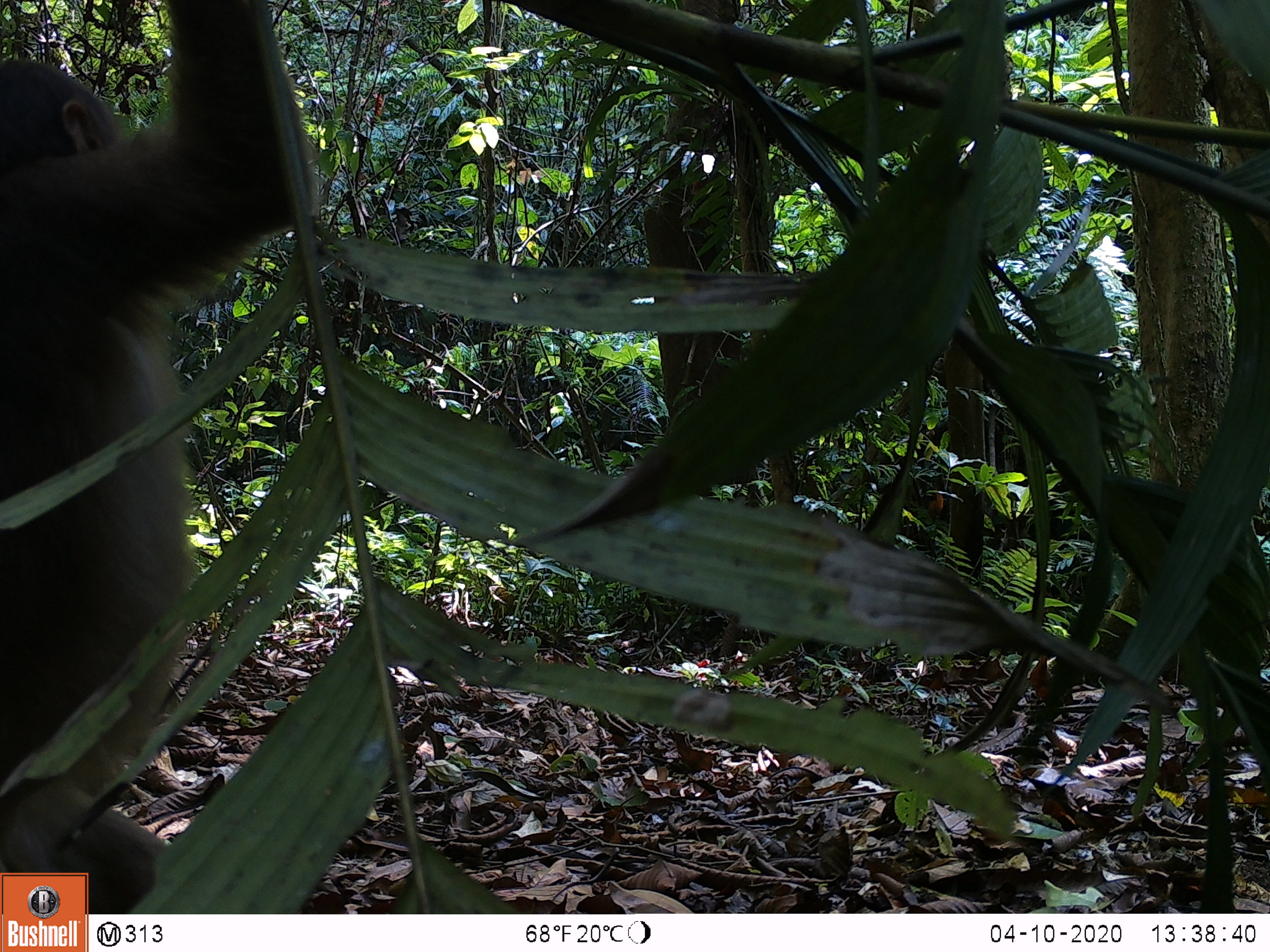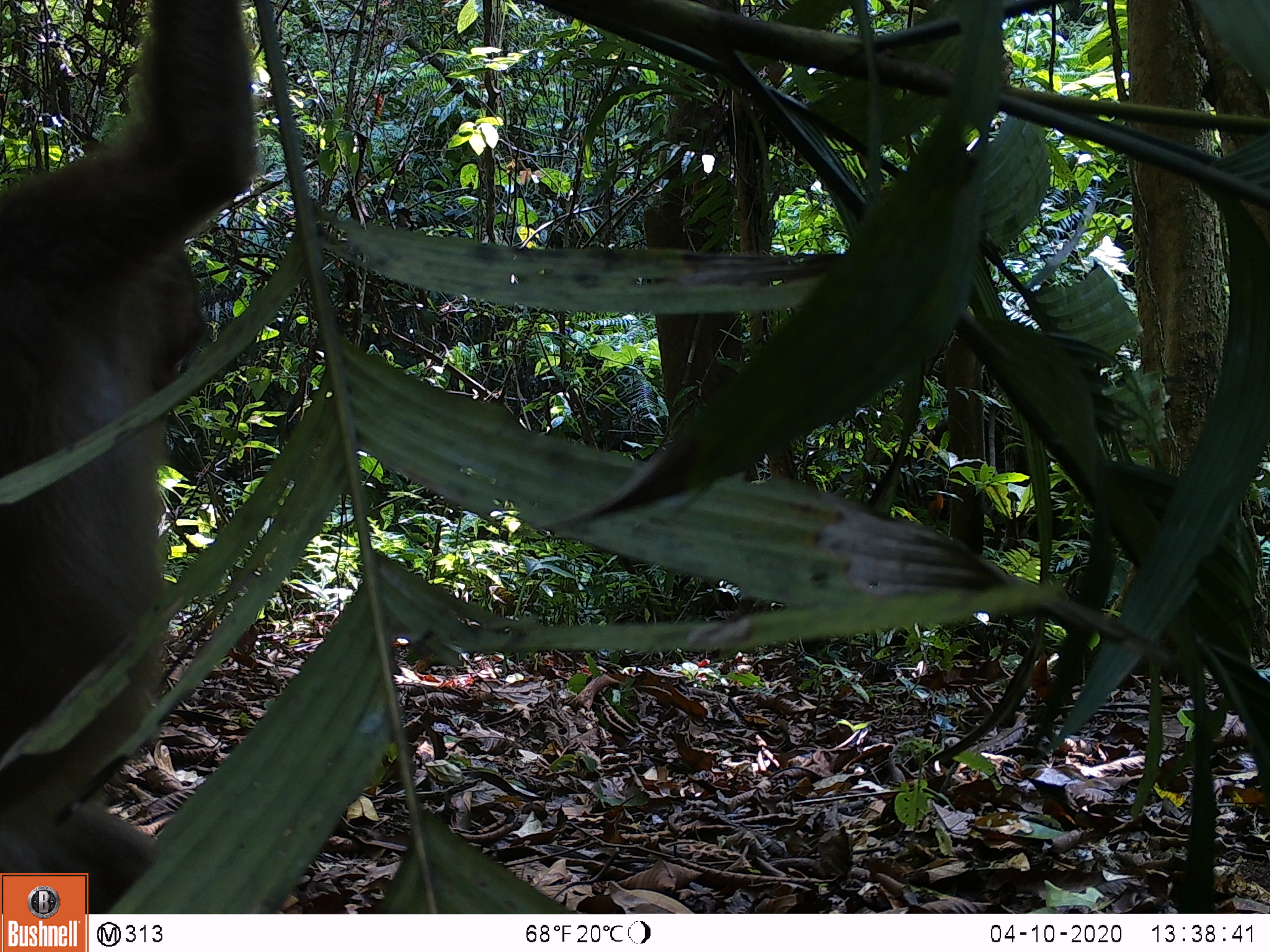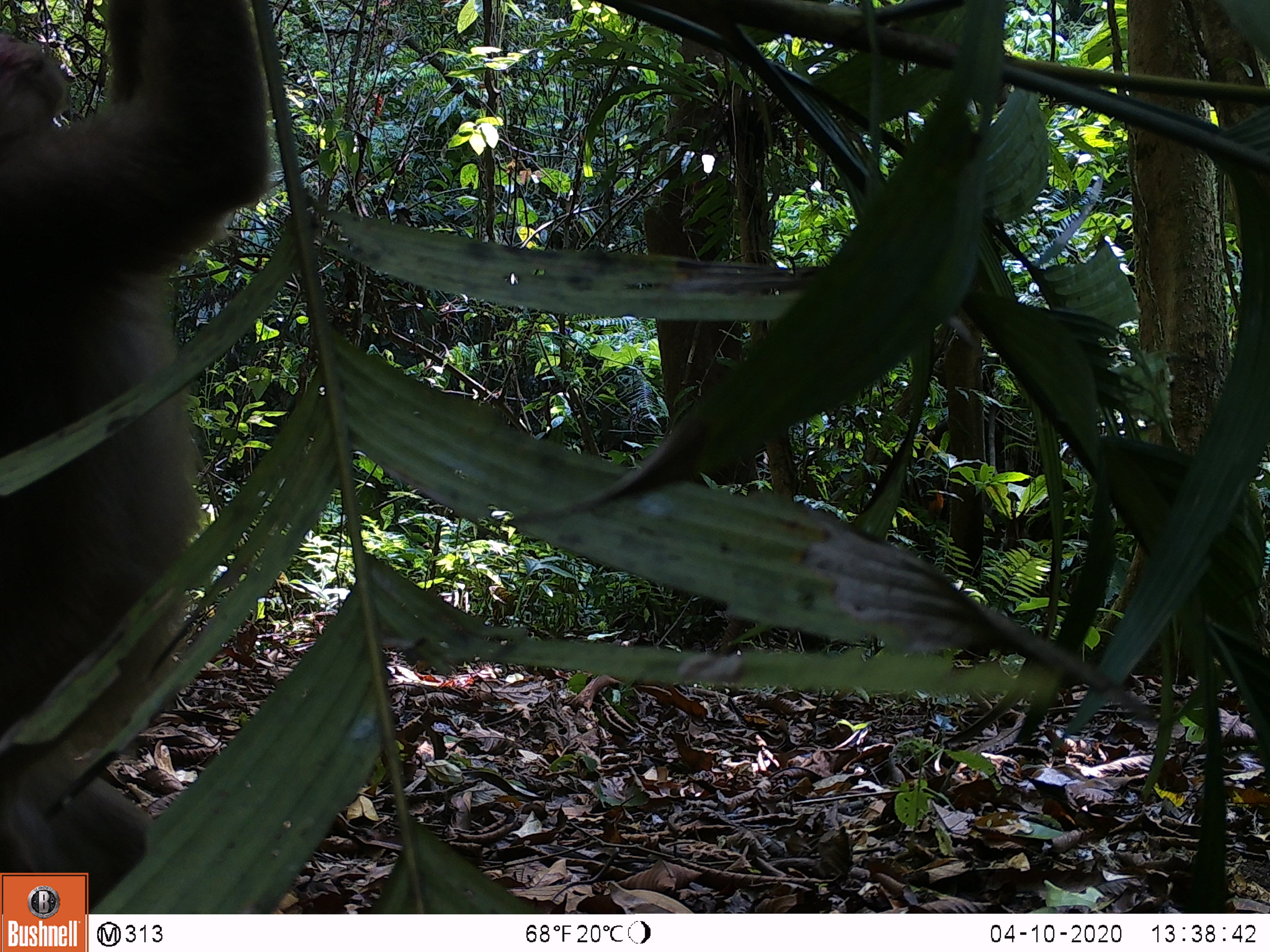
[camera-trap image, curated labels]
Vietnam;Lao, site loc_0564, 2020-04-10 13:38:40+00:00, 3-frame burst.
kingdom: Animalia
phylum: Chordata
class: Mammalia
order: Primates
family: Cercopithecidae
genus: Macaca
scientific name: Macaca arctoides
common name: stump-tailed macaque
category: stump tailed macaque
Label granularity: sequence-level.